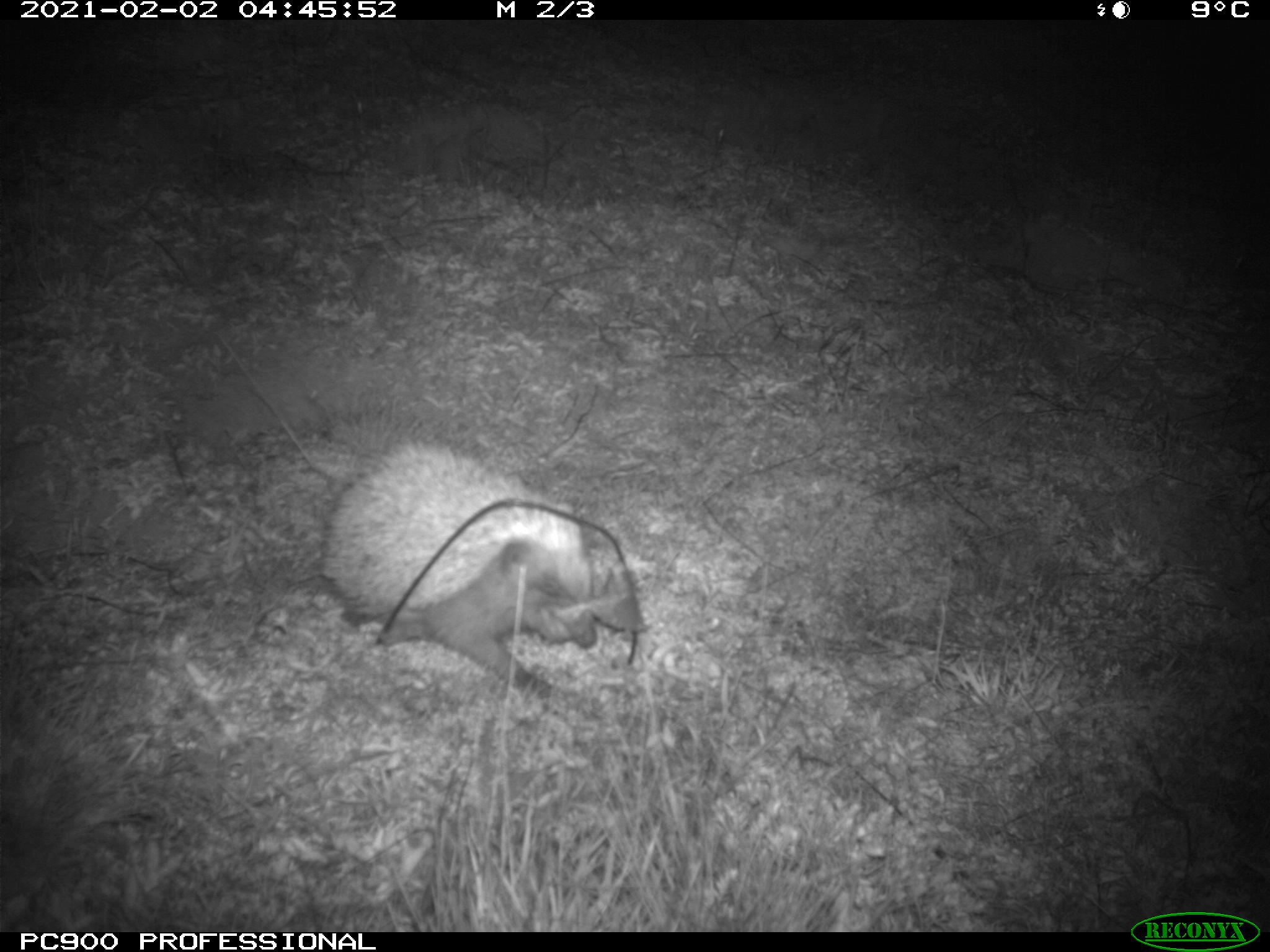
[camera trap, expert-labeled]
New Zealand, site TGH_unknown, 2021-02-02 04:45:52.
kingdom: Animalia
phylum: Chordata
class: Mammalia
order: Eulipotyphla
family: Erinaceidae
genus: Erinaceus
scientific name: Erinaceus europaeus europaeus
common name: european hedgehog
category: hedgehog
Hedgehog (european hedgehog) (Erinaceus europaeus europaeus).